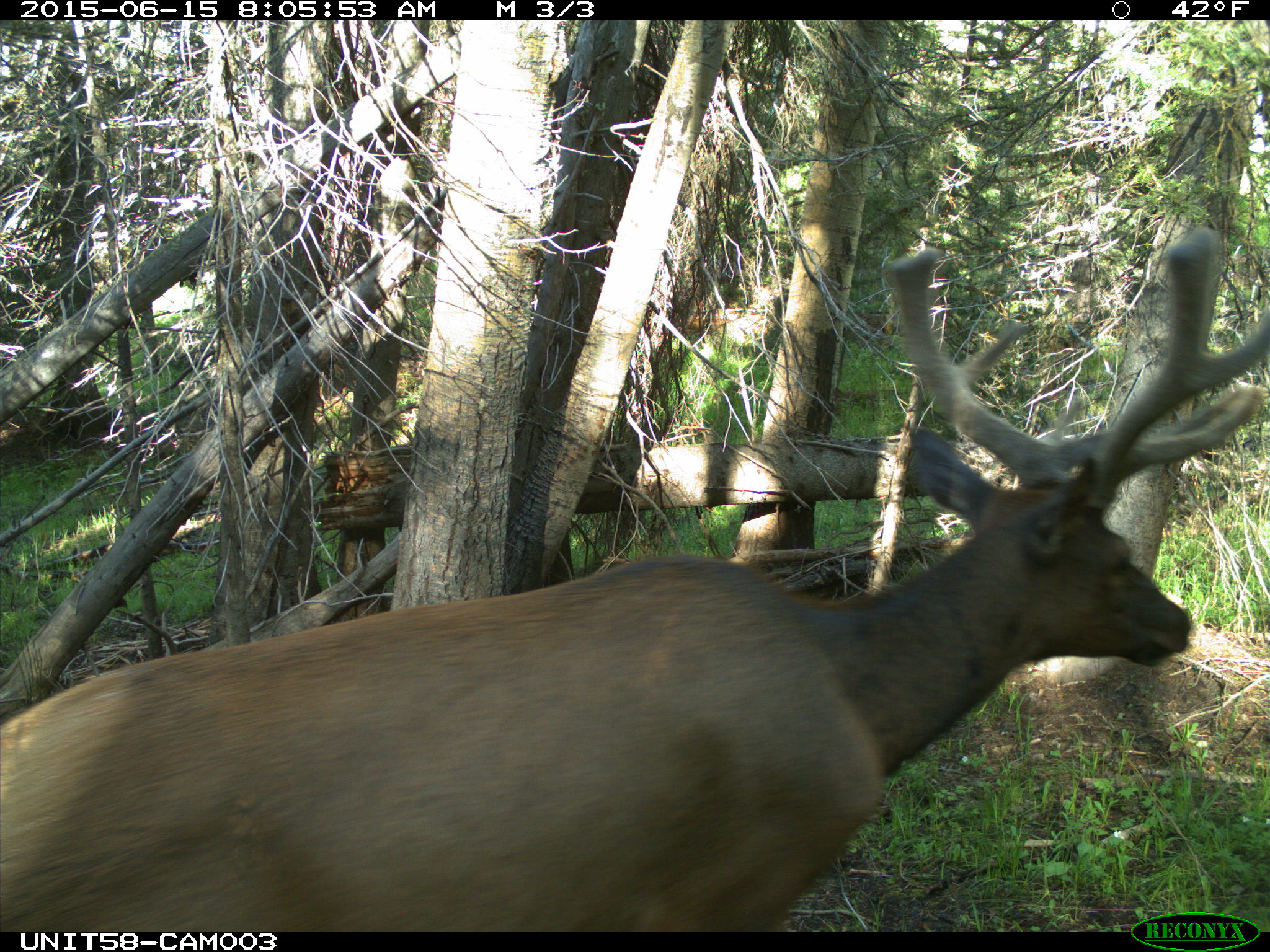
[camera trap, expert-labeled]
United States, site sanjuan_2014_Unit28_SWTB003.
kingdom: Animalia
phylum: Chordata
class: Mammalia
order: Artiodactyla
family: Cervidae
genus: Cervus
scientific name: Cervus elaphus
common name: red deer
Cervus elaphus (red deer).